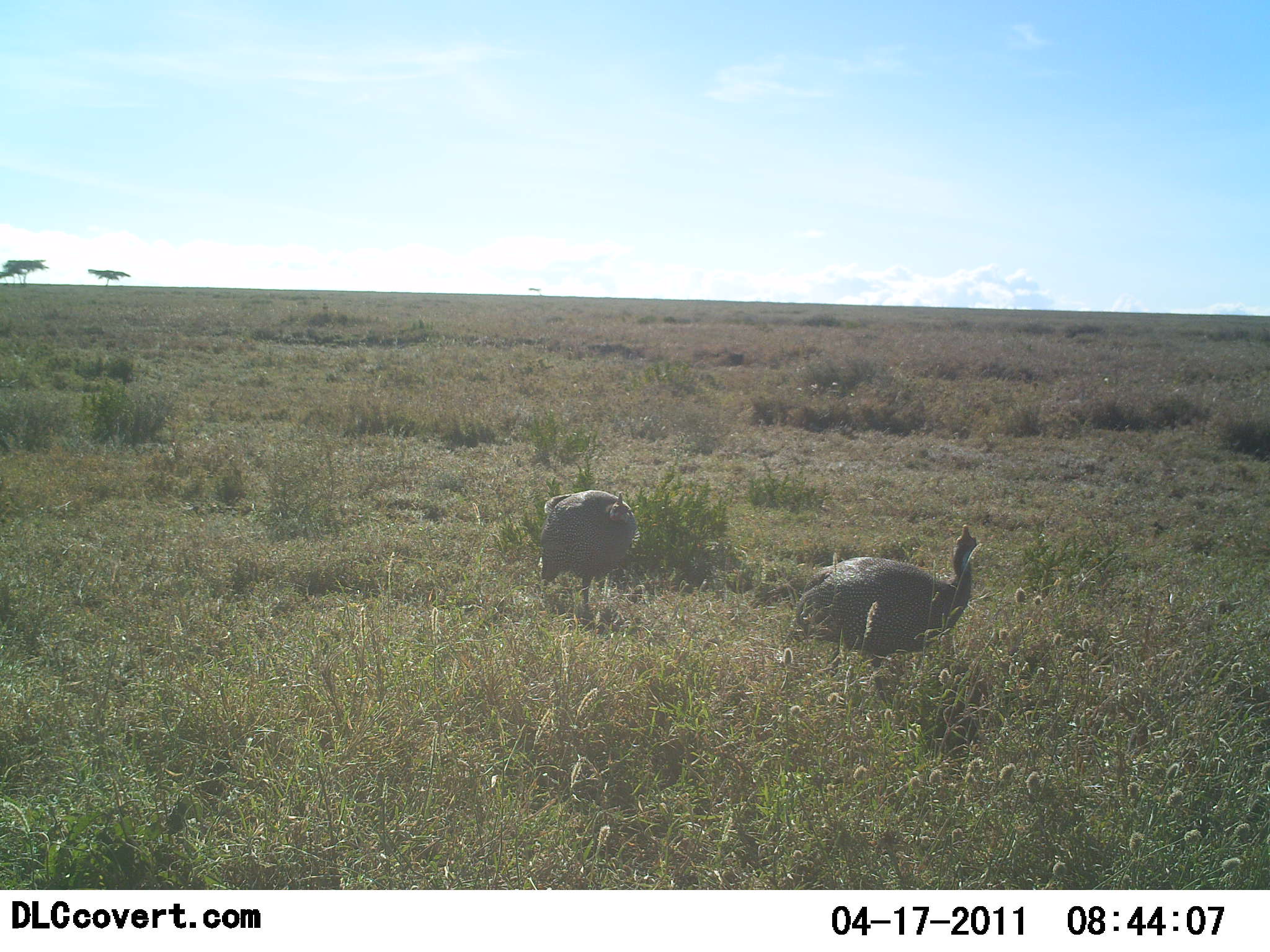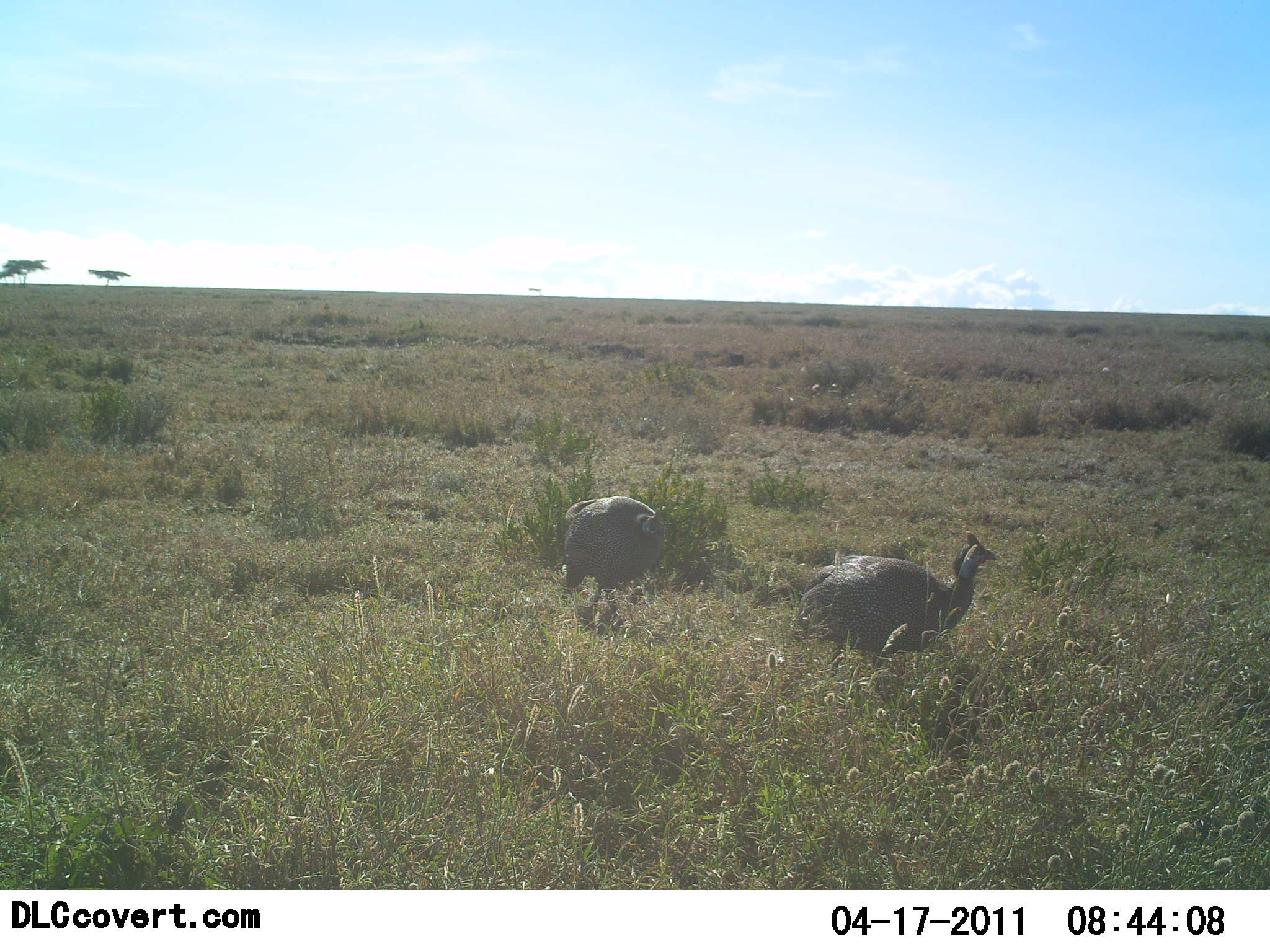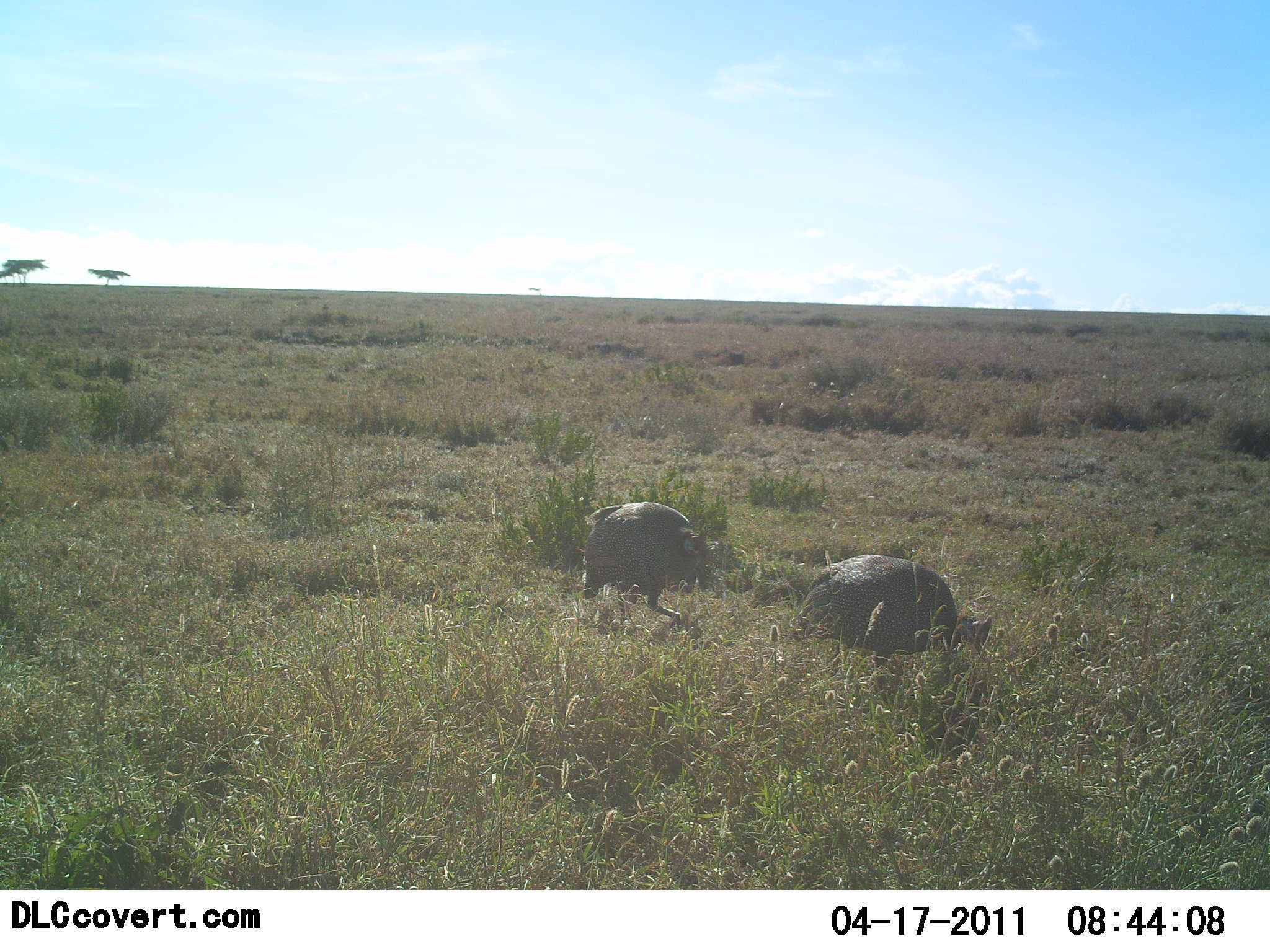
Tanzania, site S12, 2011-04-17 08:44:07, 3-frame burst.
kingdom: Animalia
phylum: Chordata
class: Aves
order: Galliformes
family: Numididae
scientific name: Numididae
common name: guinea fowl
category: guineafowl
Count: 2.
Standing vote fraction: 33%.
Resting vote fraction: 8%.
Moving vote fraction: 25%.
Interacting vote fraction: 0%.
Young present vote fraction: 0%.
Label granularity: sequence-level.